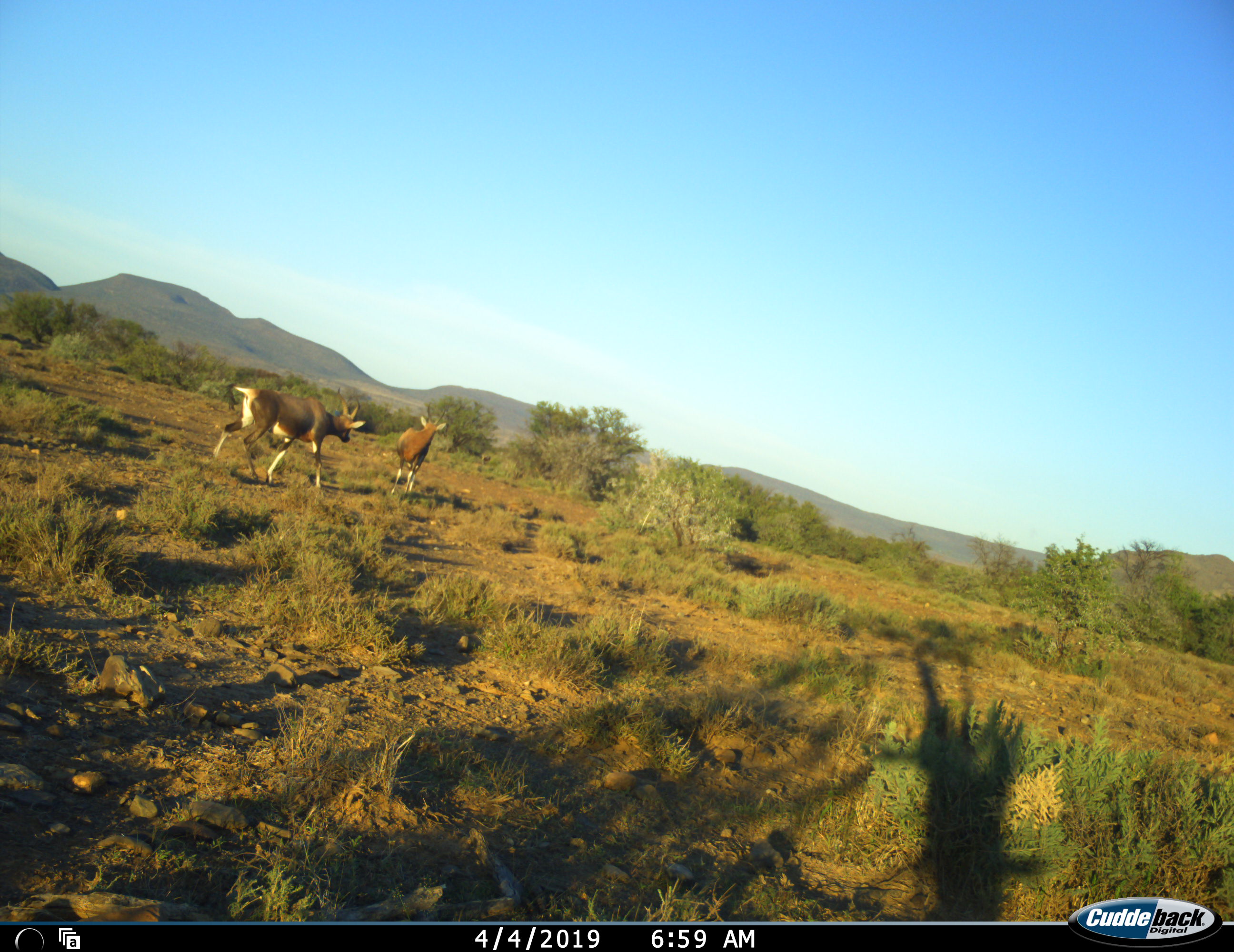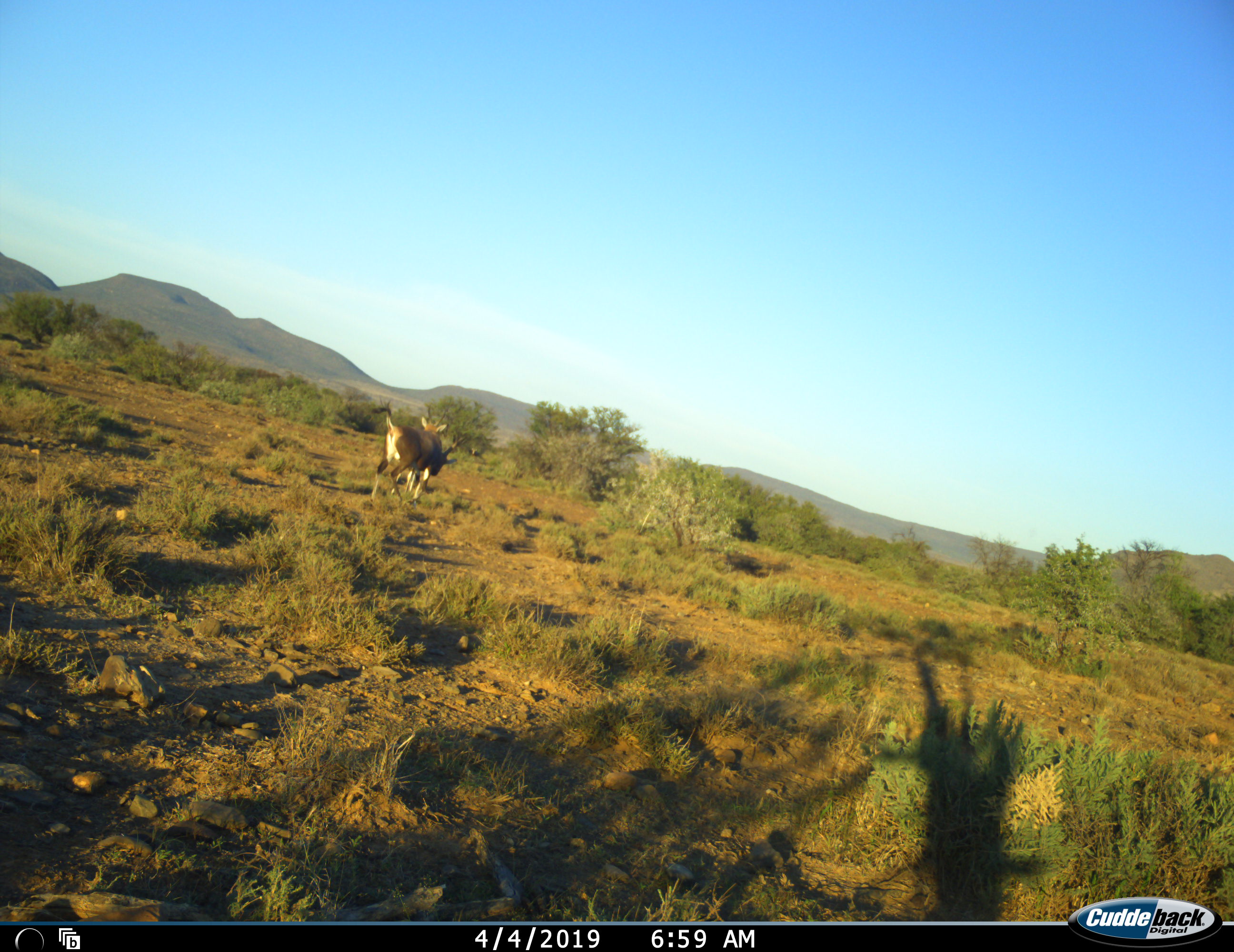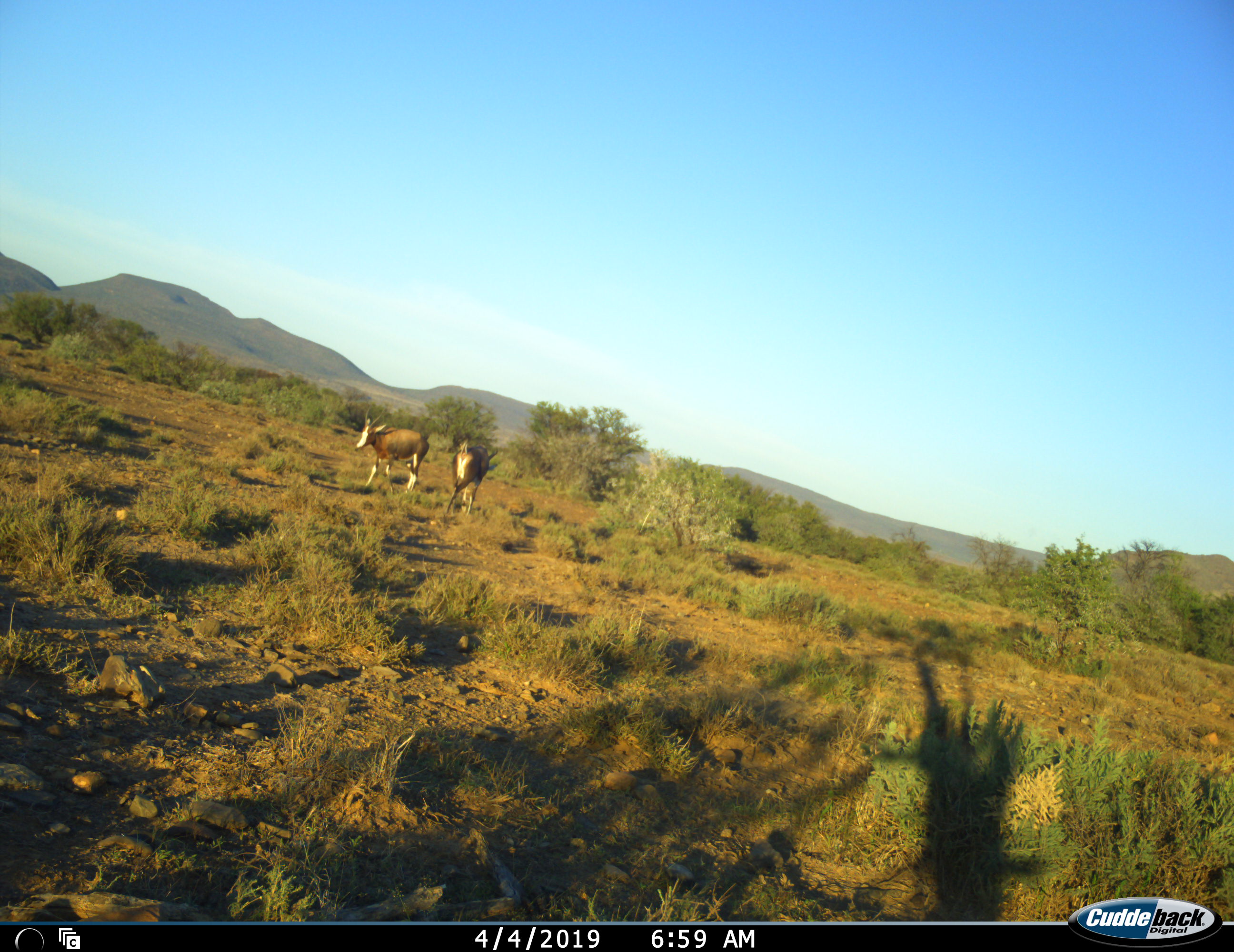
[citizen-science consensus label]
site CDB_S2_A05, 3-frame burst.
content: unidentified animal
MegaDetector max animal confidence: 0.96